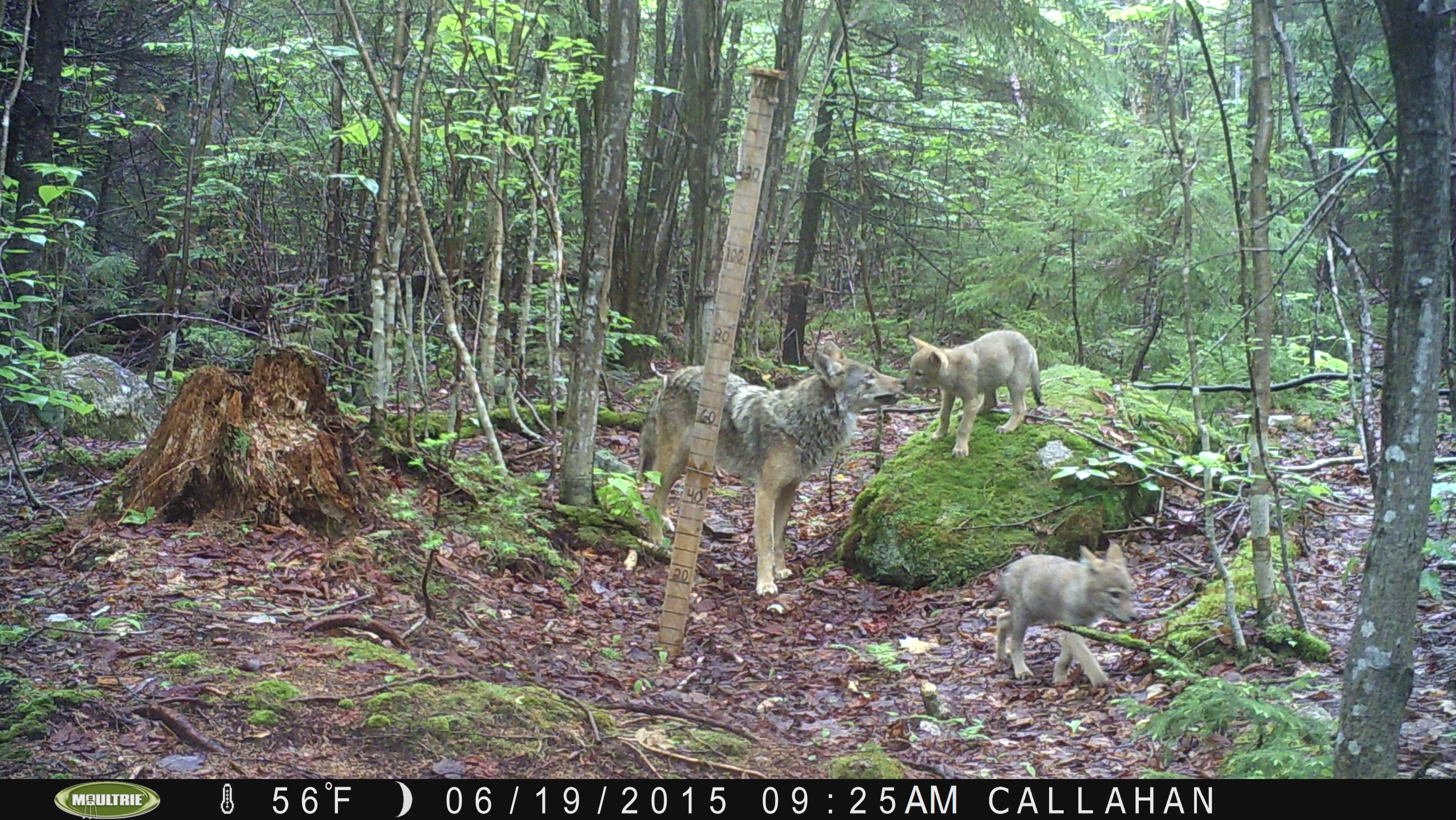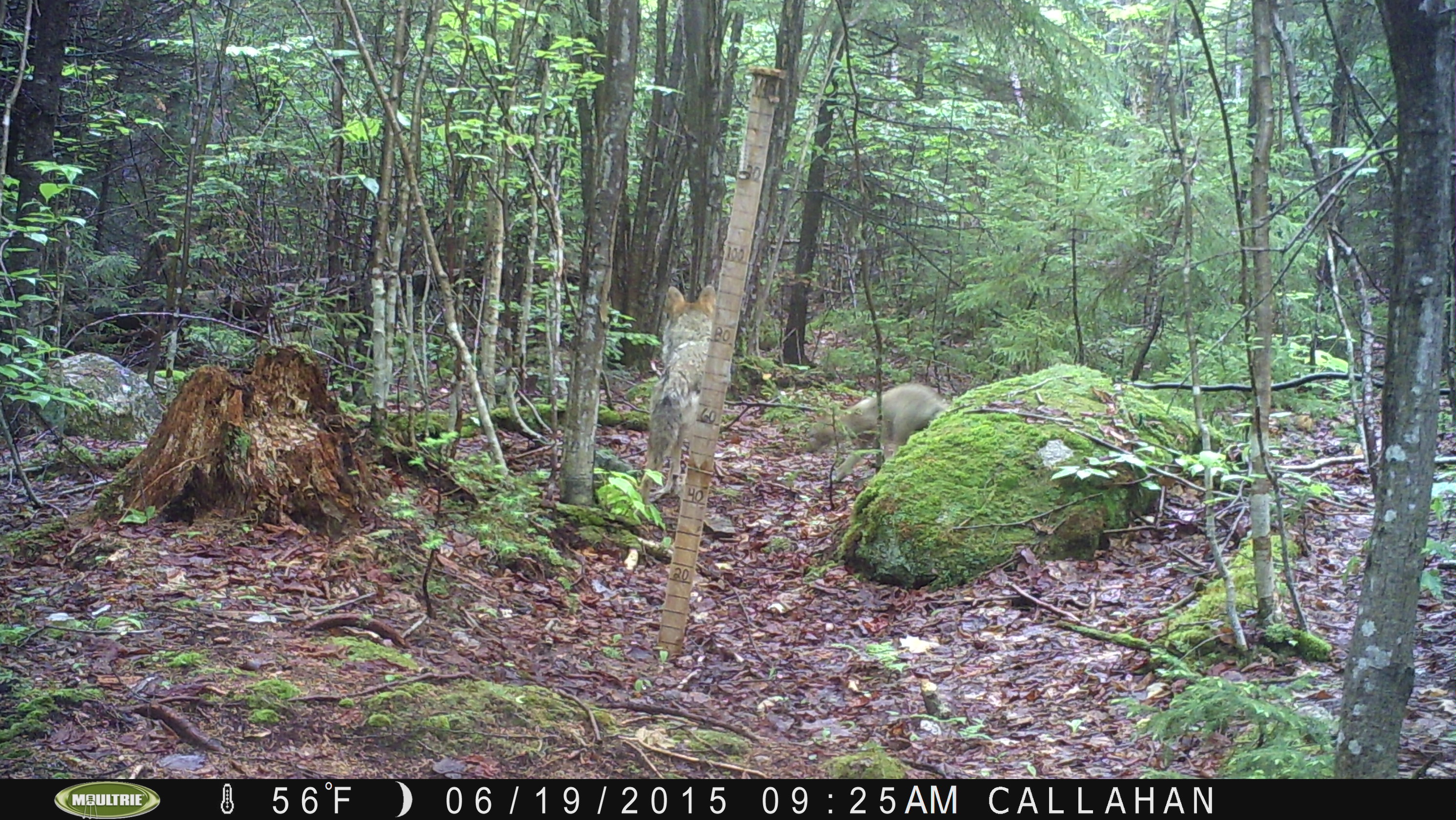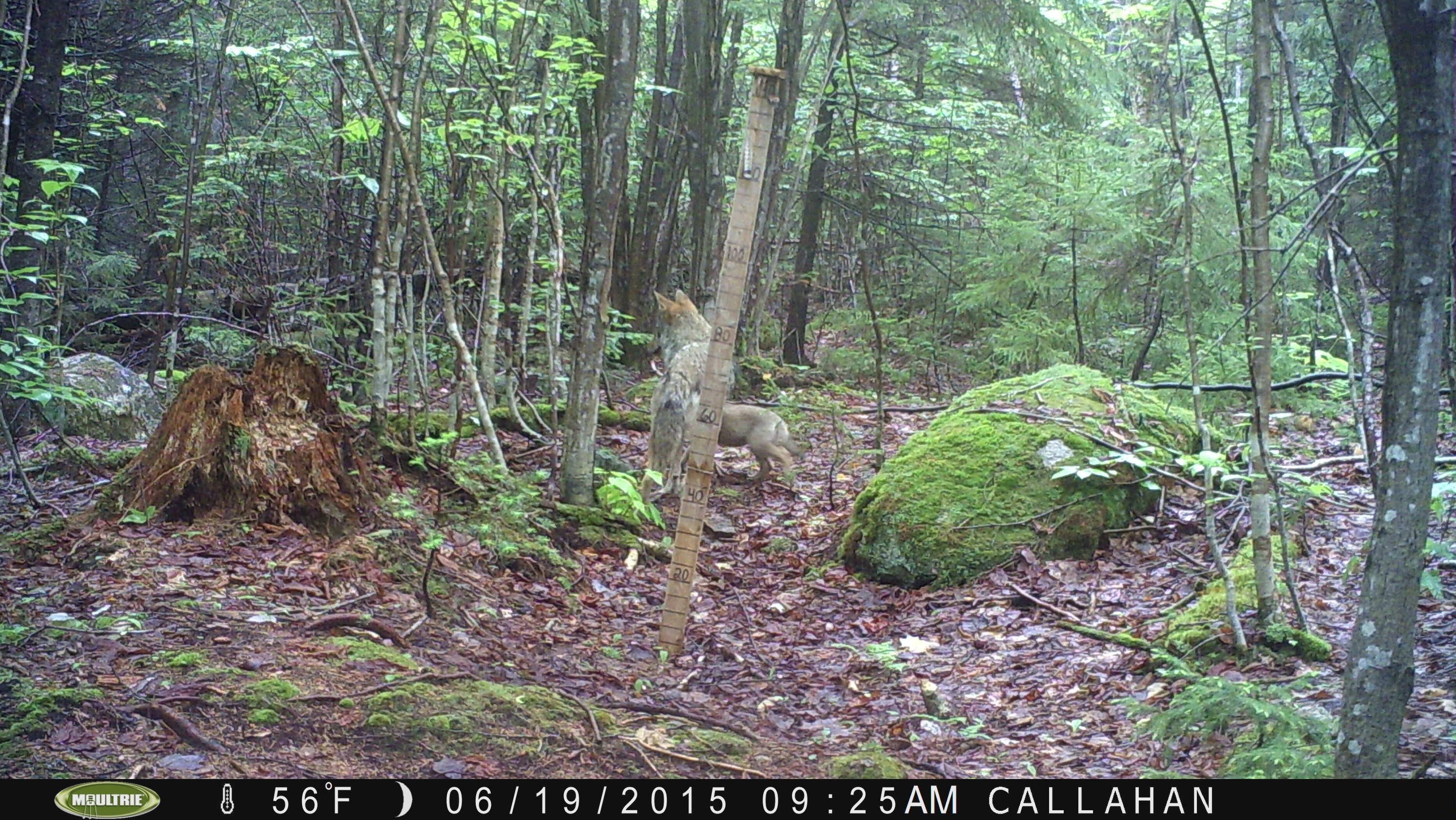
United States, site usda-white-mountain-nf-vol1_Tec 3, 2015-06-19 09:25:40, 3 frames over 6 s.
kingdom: Animalia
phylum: Chordata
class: Mammalia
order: Carnivora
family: Canidae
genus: Canis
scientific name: Canis latrans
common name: coyote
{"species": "coyote (Canis latrans)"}